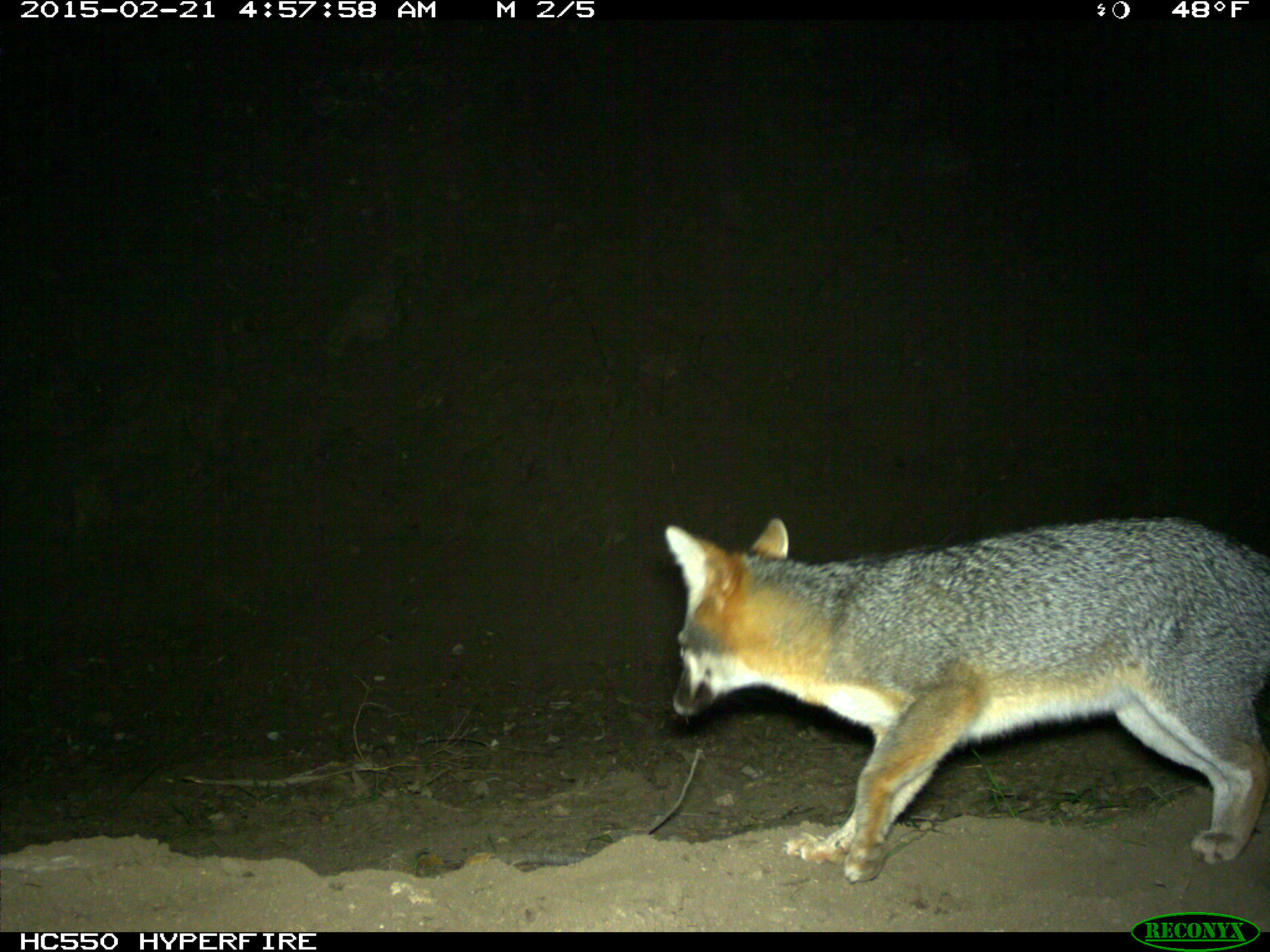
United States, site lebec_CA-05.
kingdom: Animalia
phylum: Chordata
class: Mammalia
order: Carnivora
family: Canidae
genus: Urocyon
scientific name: Urocyon cinereoargenteus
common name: gray fox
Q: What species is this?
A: Urocyon cinereoargenteus (gray fox).